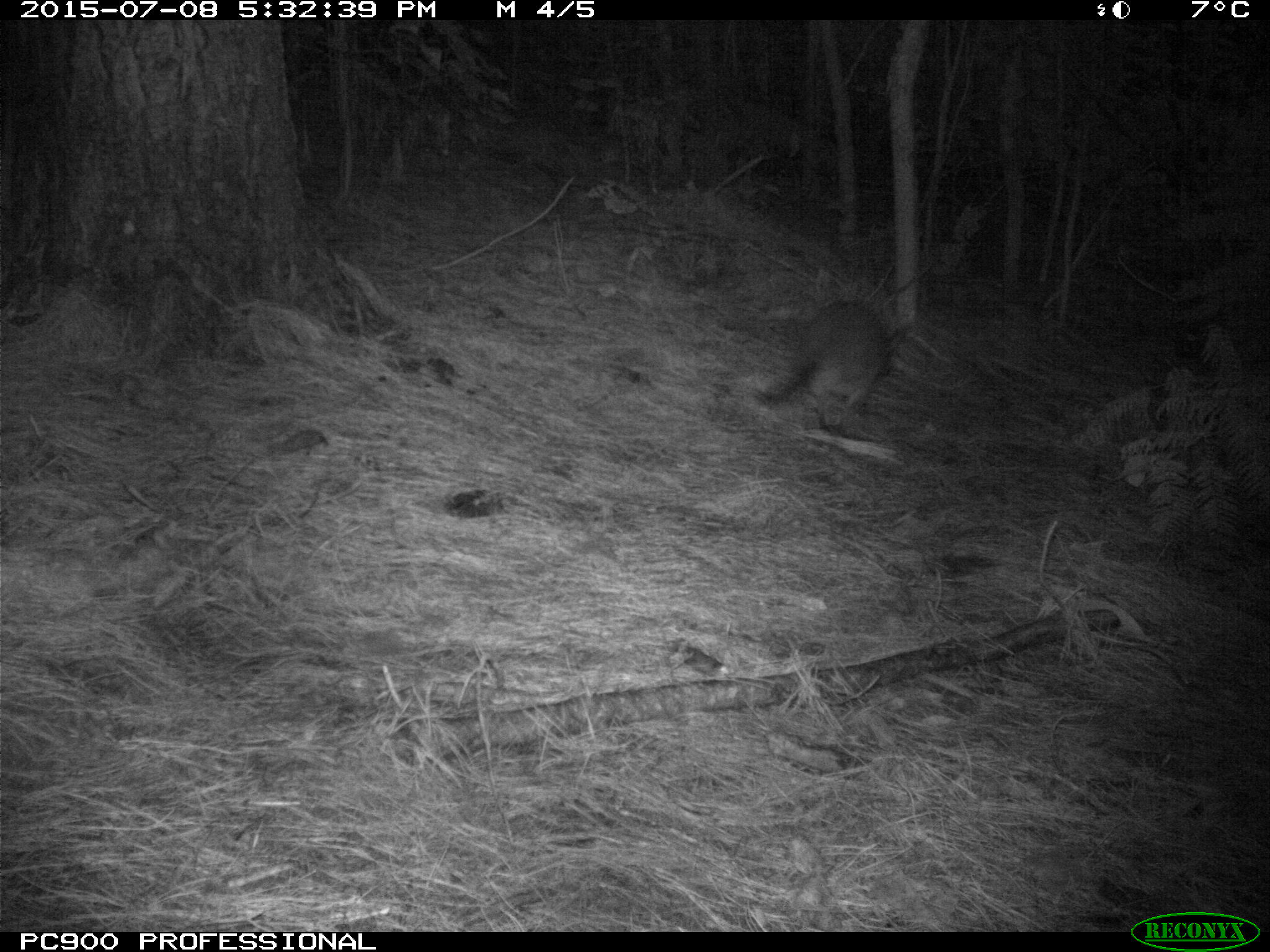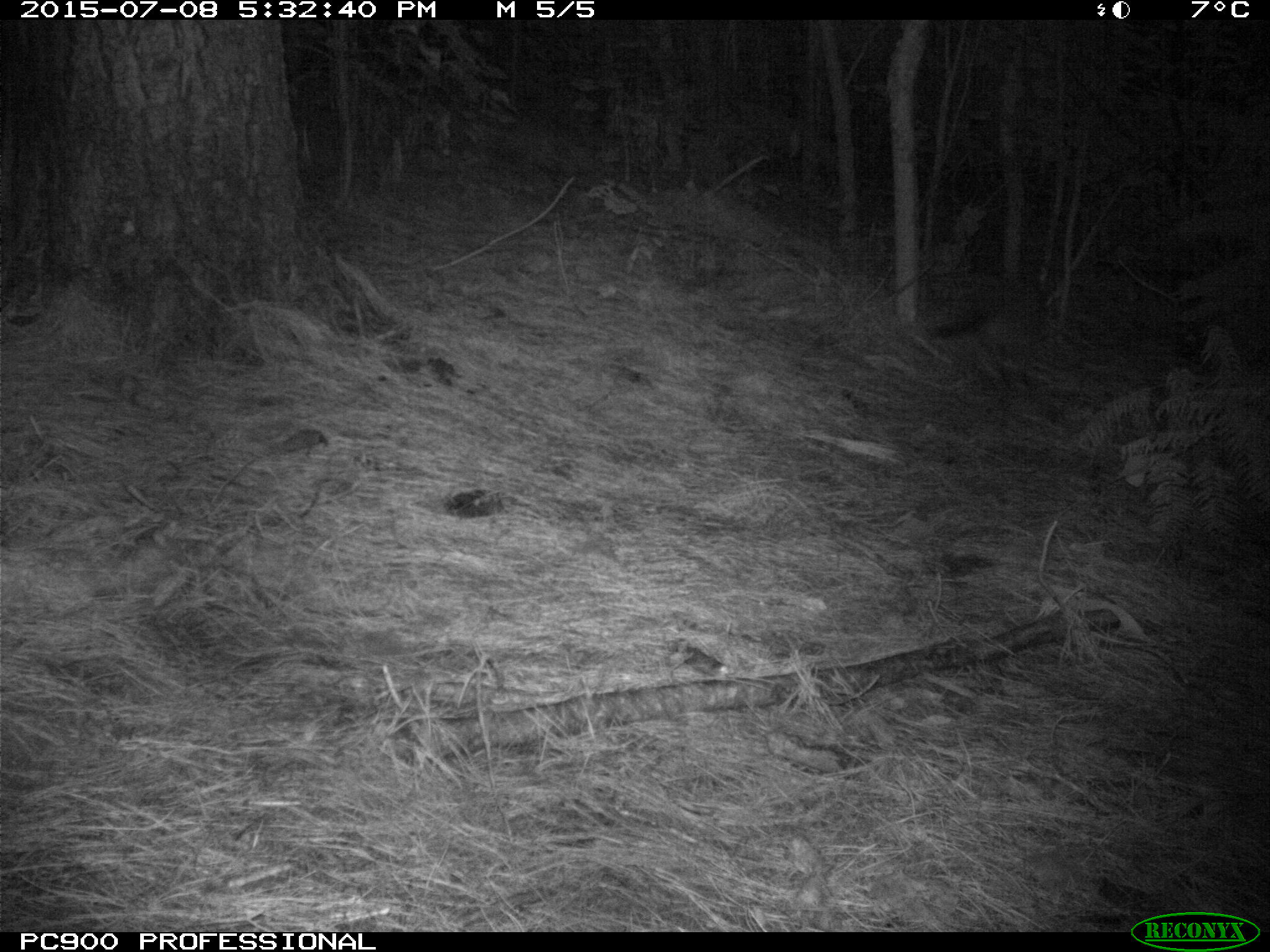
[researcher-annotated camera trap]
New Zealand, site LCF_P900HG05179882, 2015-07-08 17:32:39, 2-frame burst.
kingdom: Animalia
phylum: Chordata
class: Mammalia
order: Diprotodontia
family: Macropodidae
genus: Notamacropus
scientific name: Notamacropus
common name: wallaby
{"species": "wallaby (Notamacropus)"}